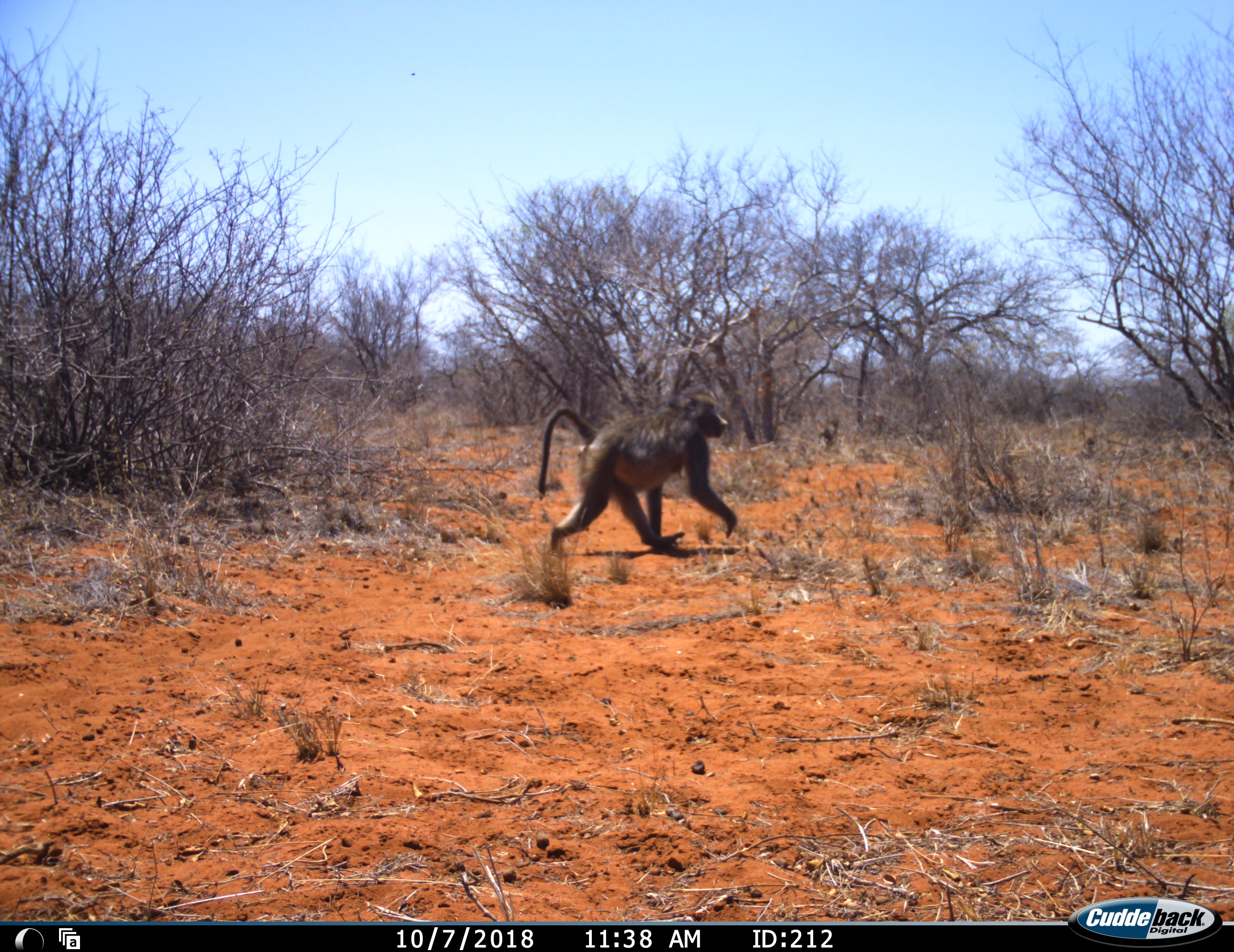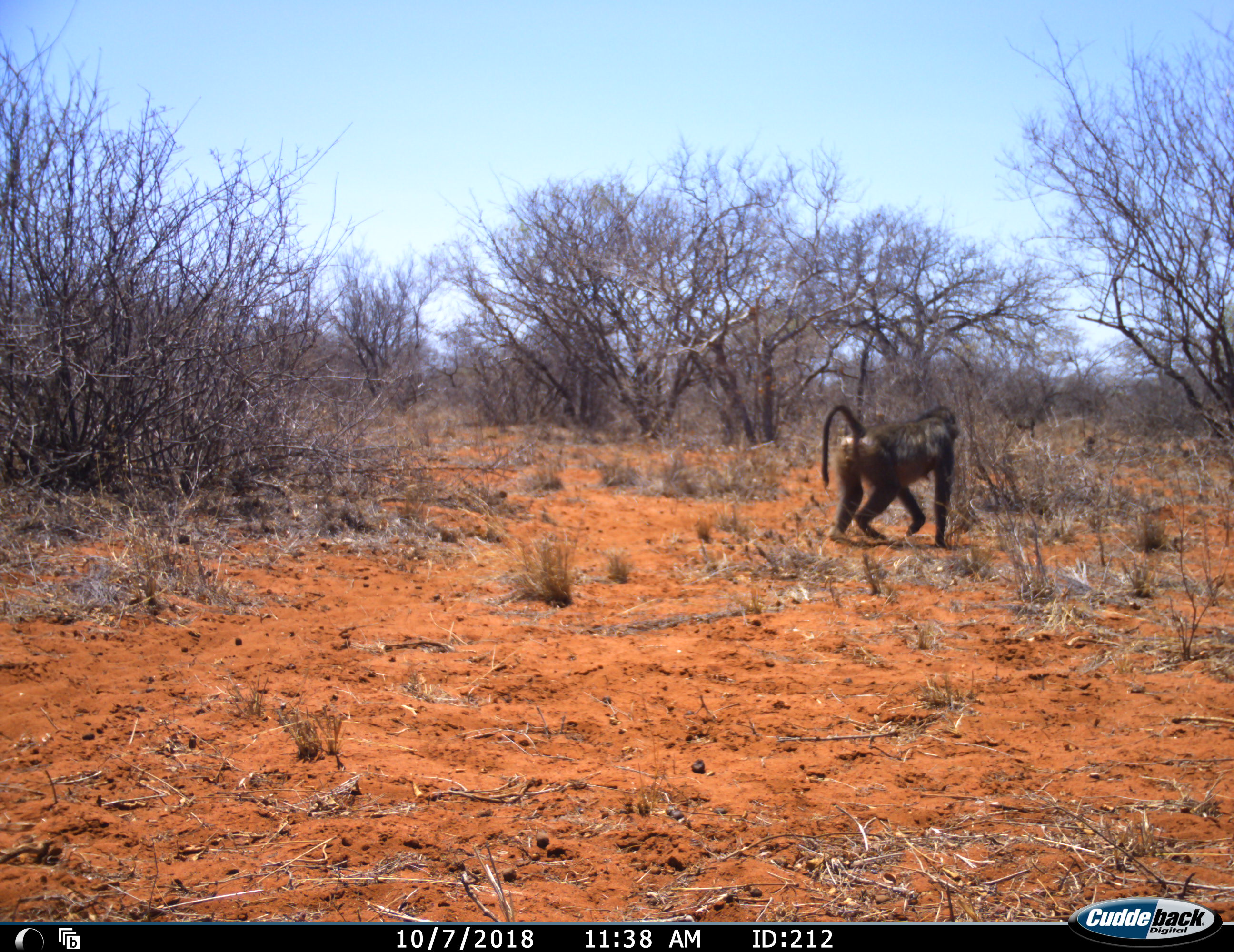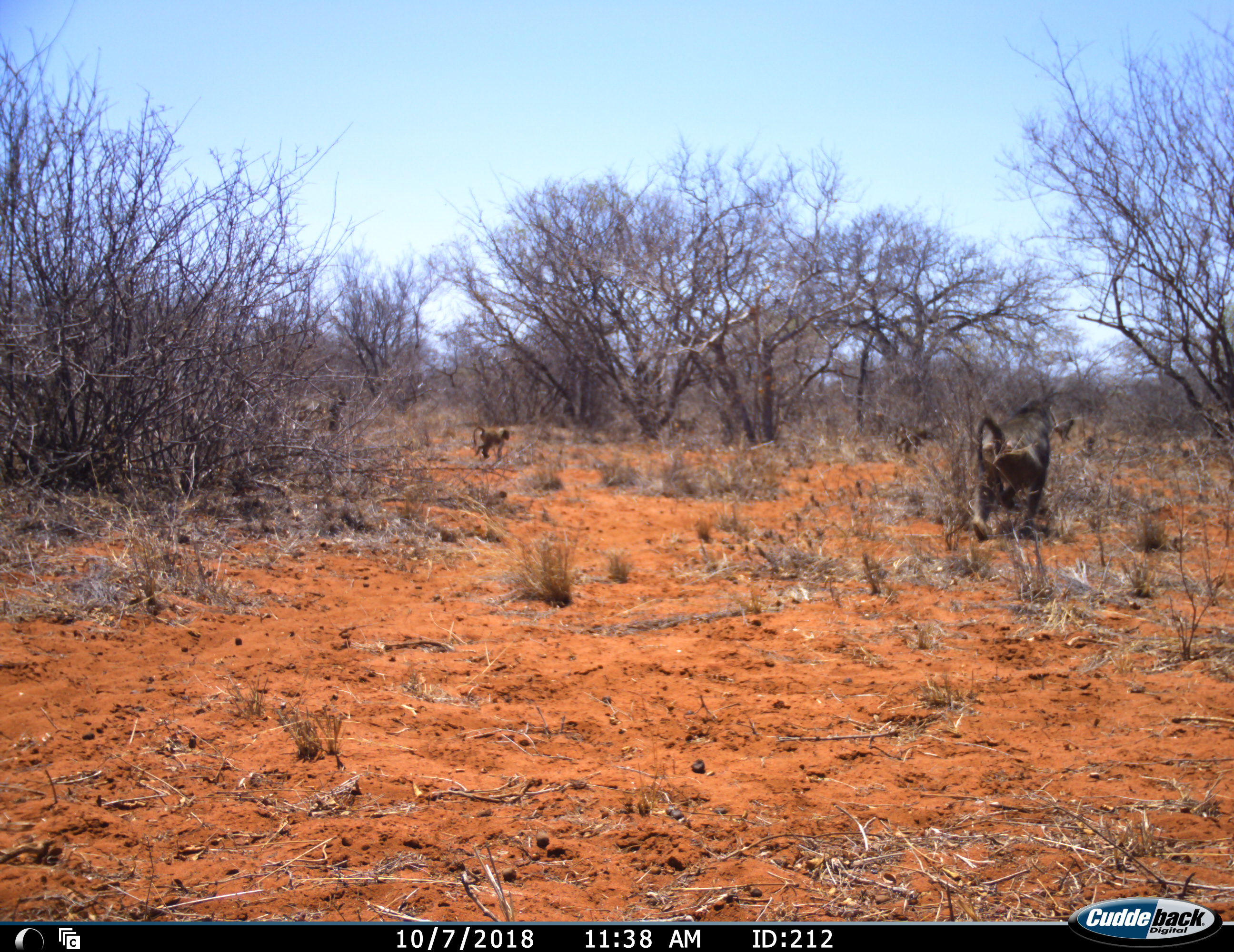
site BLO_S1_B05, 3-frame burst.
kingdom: Animalia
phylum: Chordata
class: Mammalia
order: Primates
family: Cercopithecidae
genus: Papio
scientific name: Papio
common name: baboon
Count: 4.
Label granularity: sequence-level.